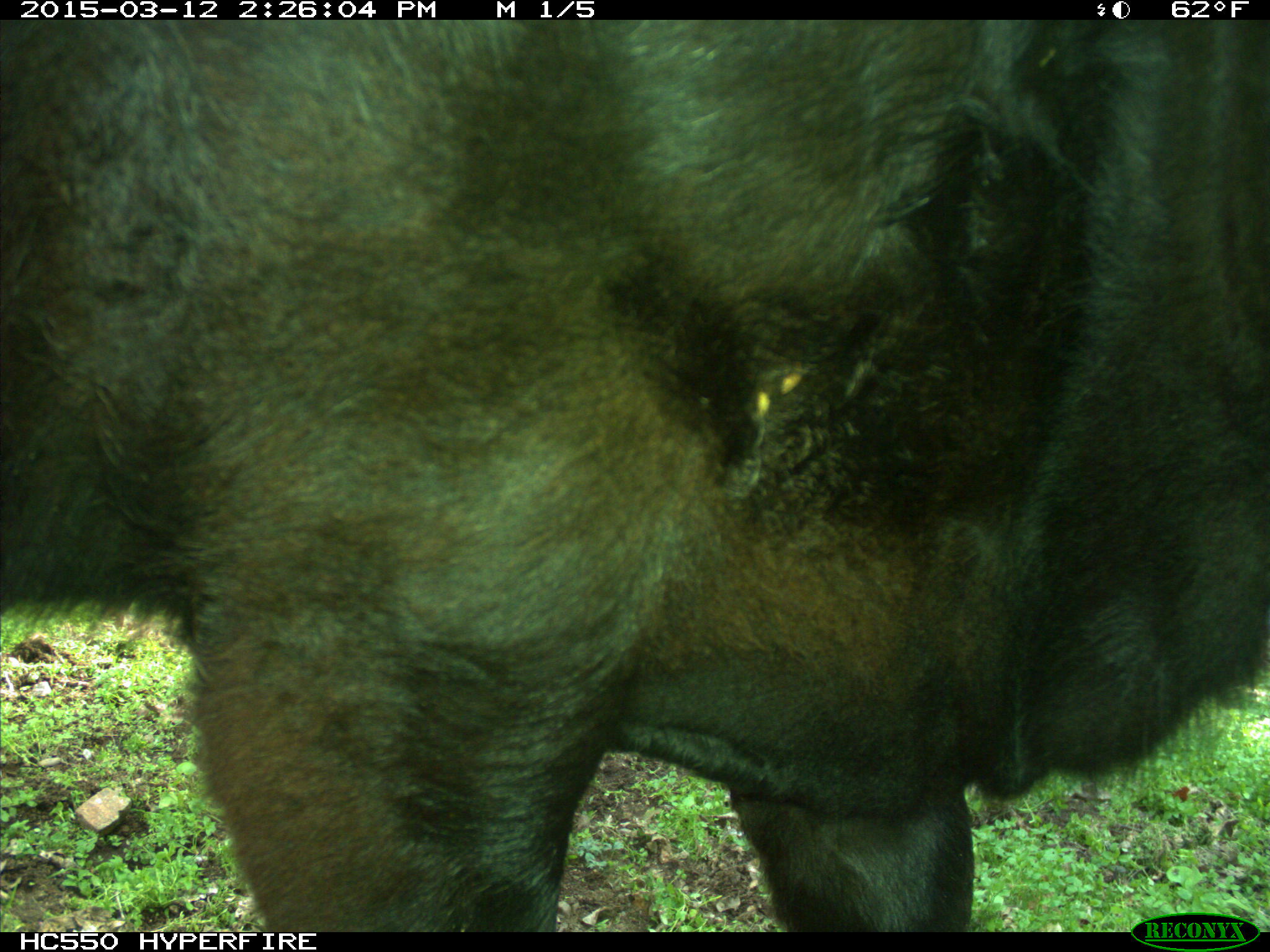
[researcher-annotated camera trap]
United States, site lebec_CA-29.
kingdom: Animalia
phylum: Chordata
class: Mammalia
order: Artiodactyla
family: Bovidae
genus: Bos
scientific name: Bos taurus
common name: domestic cow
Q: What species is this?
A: Bos taurus (domestic cow).